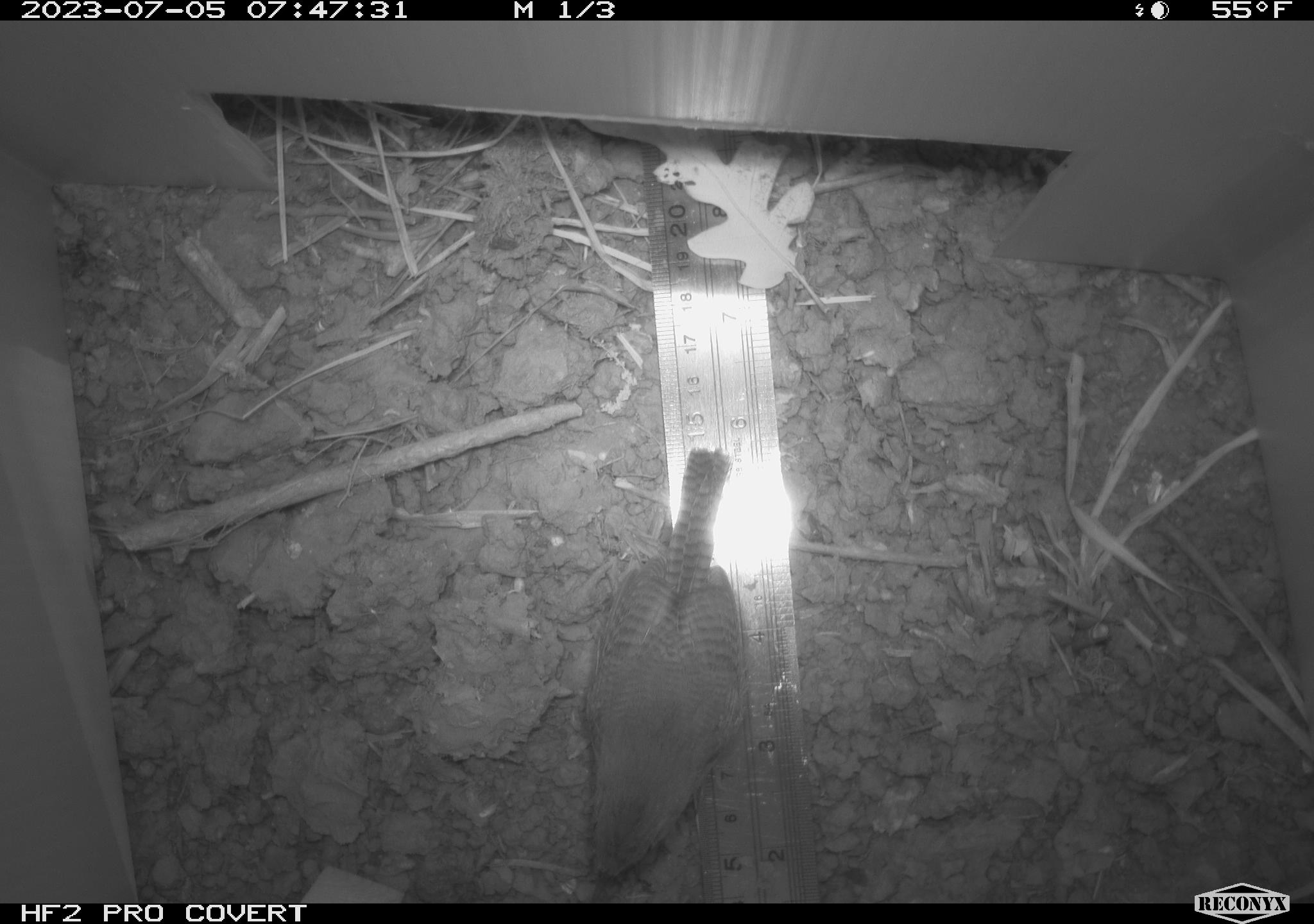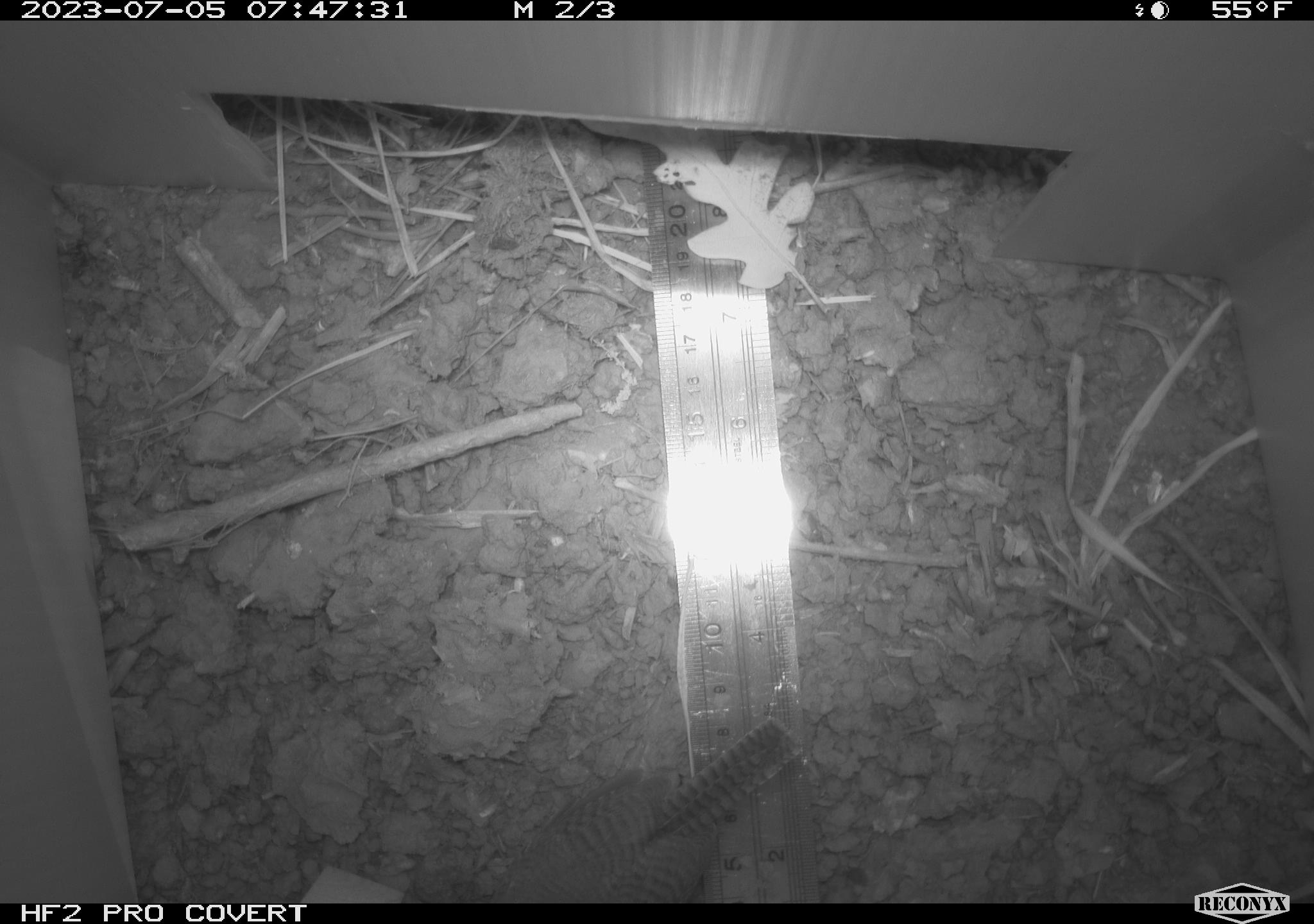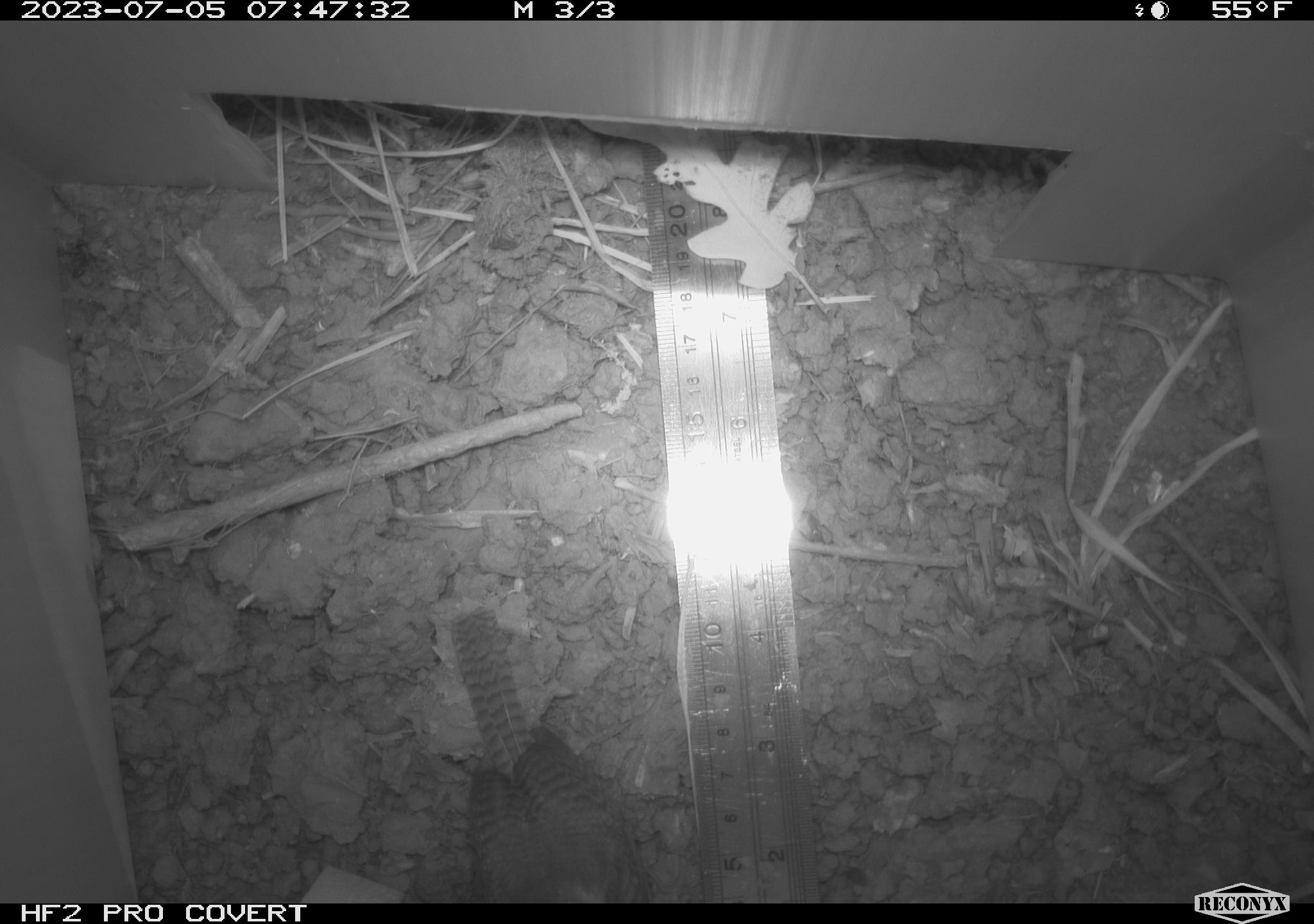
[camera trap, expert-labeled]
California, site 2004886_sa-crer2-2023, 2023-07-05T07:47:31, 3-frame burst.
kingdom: Animalia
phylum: Chordata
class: Aves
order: Passeriformes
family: Troglodytidae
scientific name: Troglodytidae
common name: wren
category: troglodytidae family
Troglodytidae family (wren) (Troglodytidae).